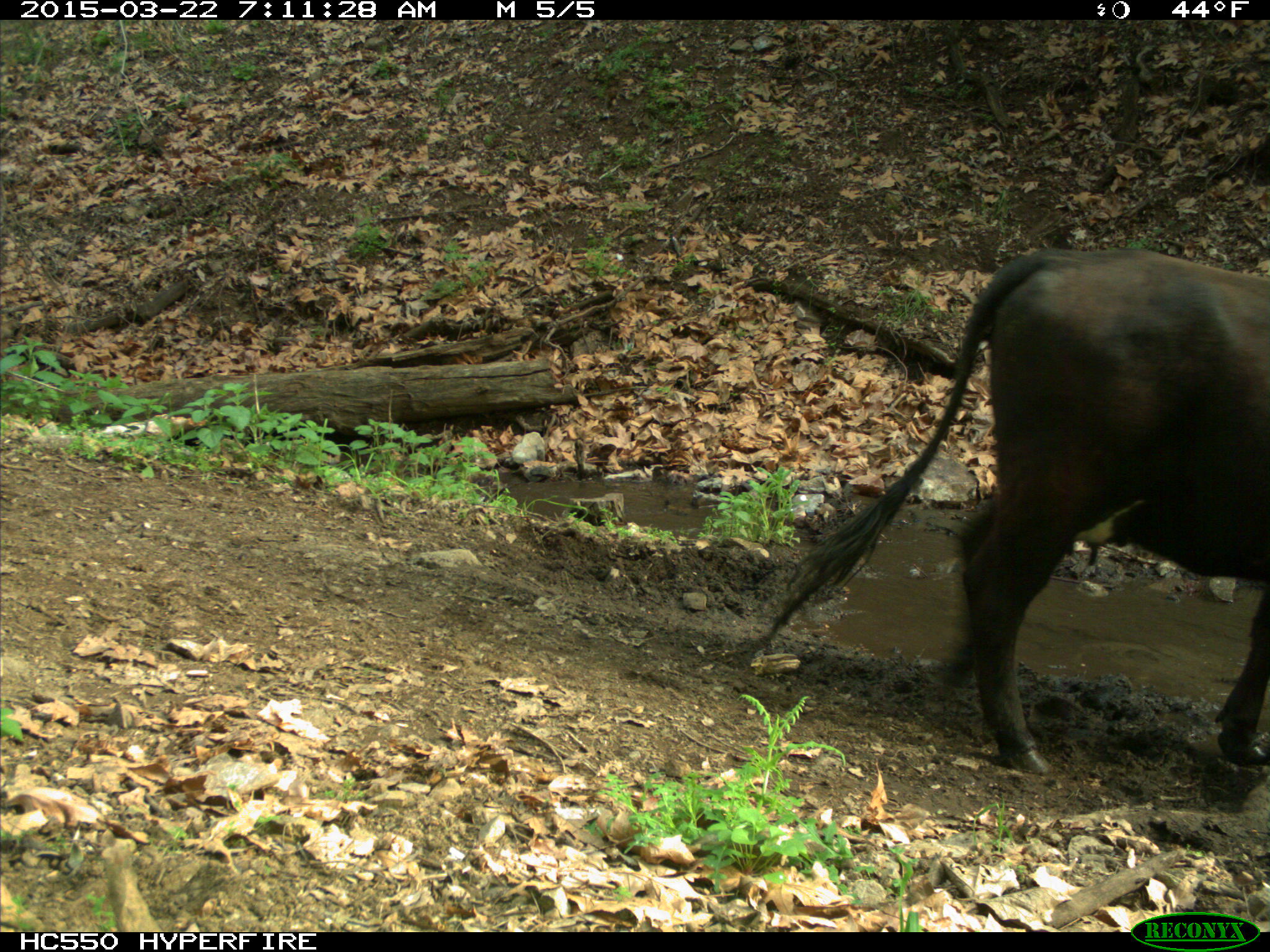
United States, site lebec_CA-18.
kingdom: Animalia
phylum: Chordata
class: Mammalia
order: Artiodactyla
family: Bovidae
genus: Bos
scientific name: Bos taurus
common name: domestic cow